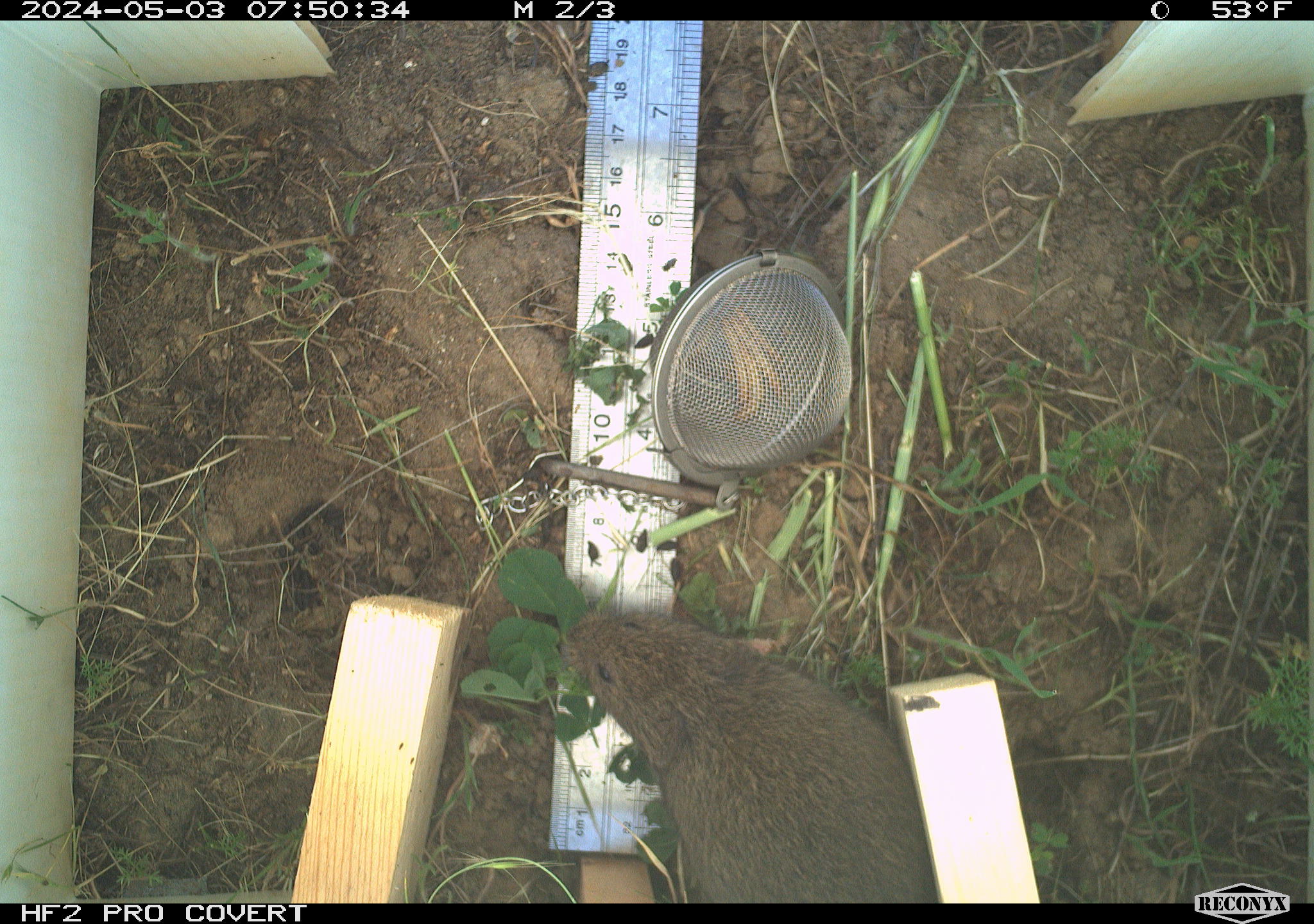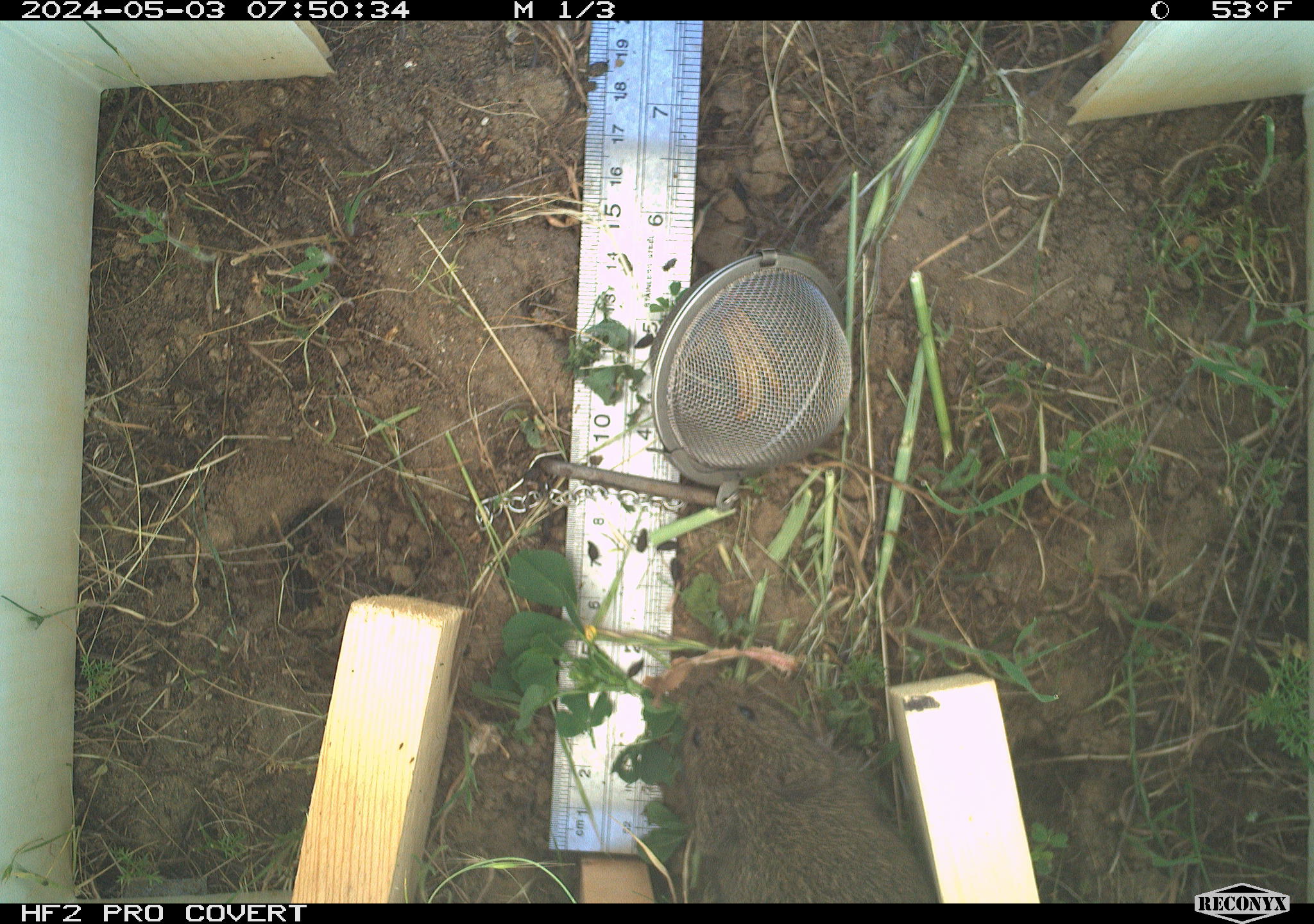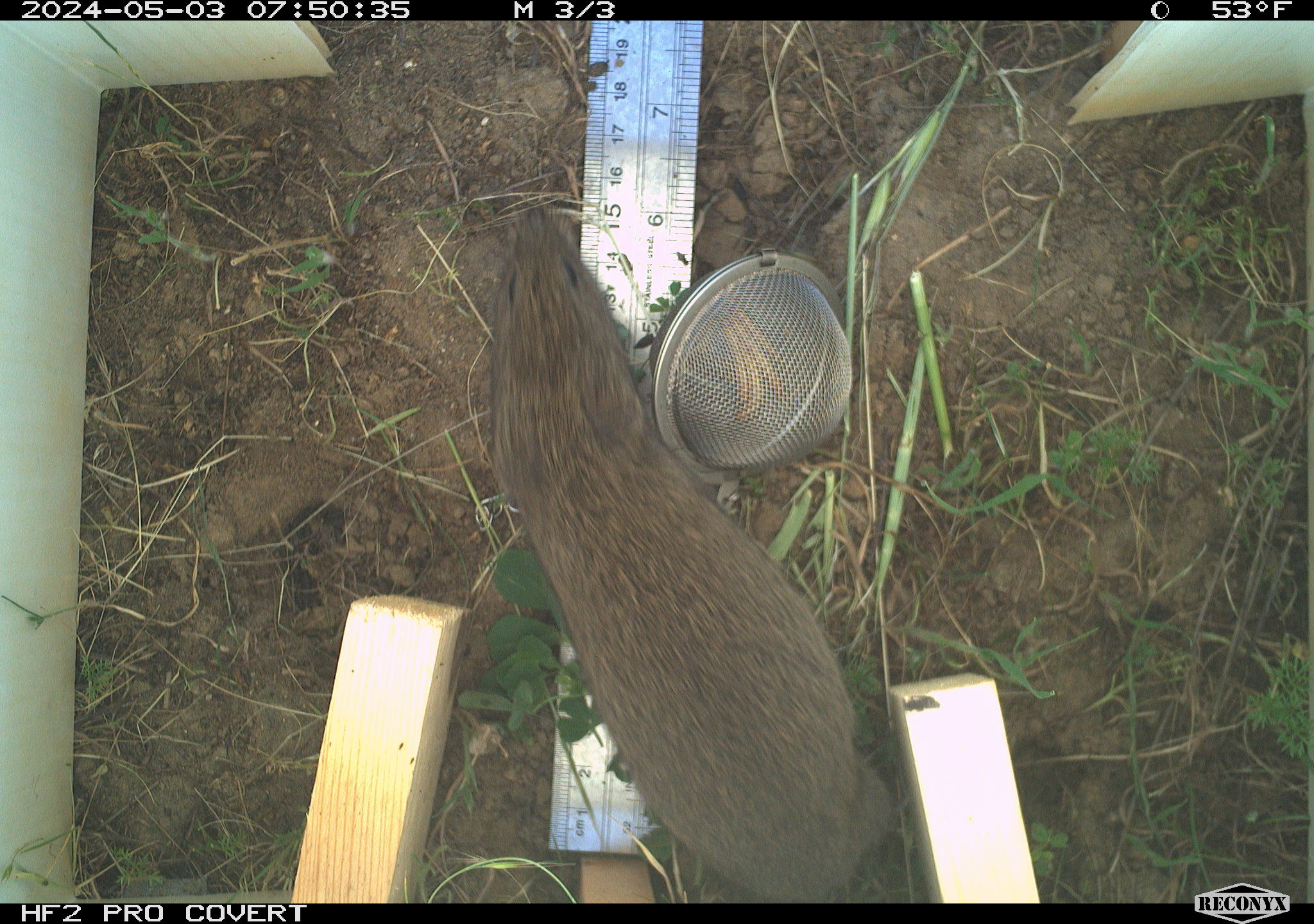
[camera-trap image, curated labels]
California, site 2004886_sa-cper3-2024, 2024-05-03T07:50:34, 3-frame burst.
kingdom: Animalia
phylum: Chordata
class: Mammalia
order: Rodentia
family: Cricetidae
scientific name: Arvicolinae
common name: voles, lemmings, and muskrats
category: arvicolinae subfamily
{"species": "arvicolinae subfamily (voles, lemmings, and muskrats) (Arvicolinae)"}